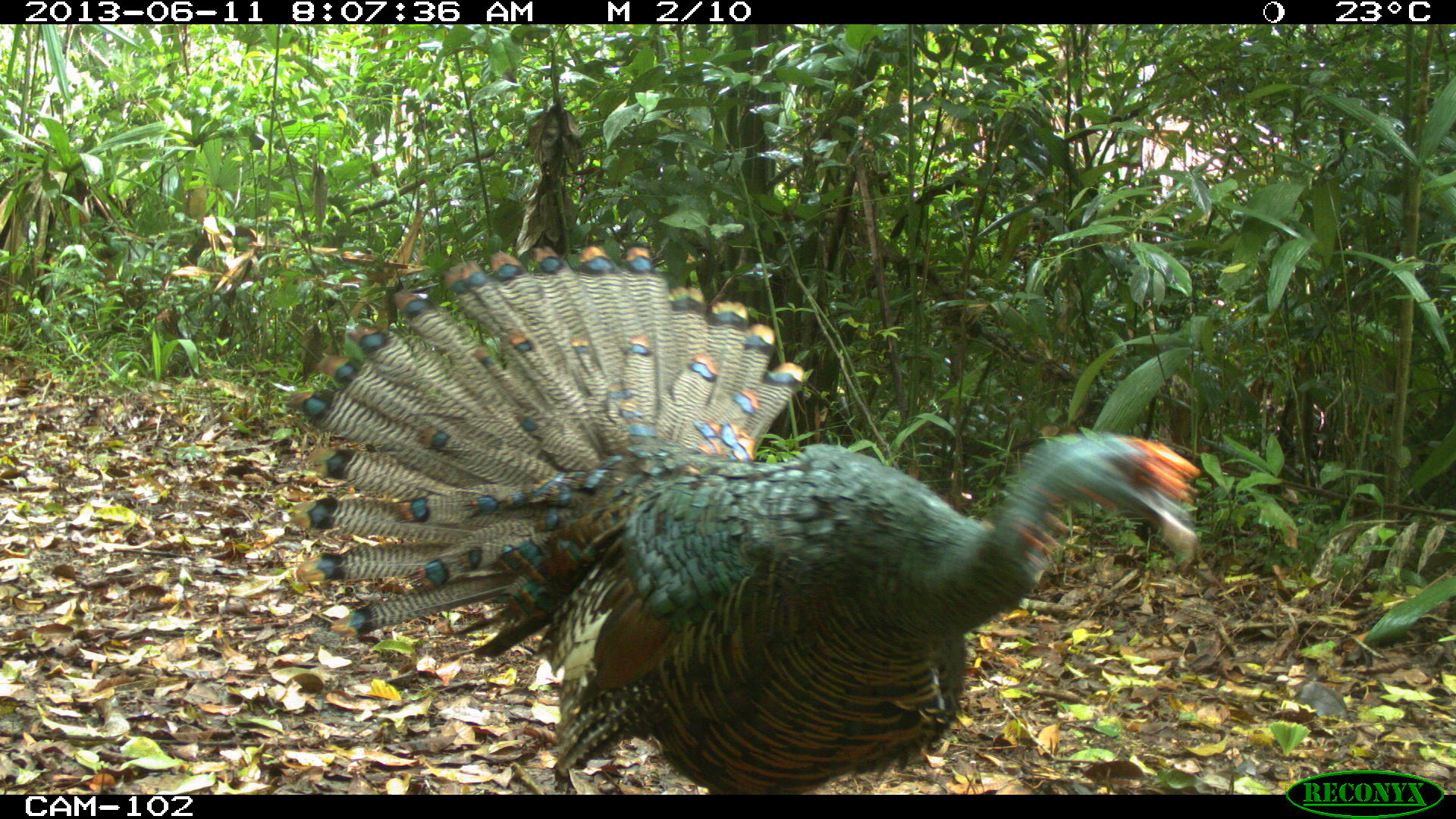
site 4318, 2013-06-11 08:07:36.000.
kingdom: Animalia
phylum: Chordata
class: Aves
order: Galliformes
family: Phasianidae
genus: Meleagris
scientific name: Meleagris ocellata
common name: ocellated turkey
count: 1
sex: male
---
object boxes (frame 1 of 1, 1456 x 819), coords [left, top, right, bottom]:
meleagris ocellata: [293, 243, 1200, 793]